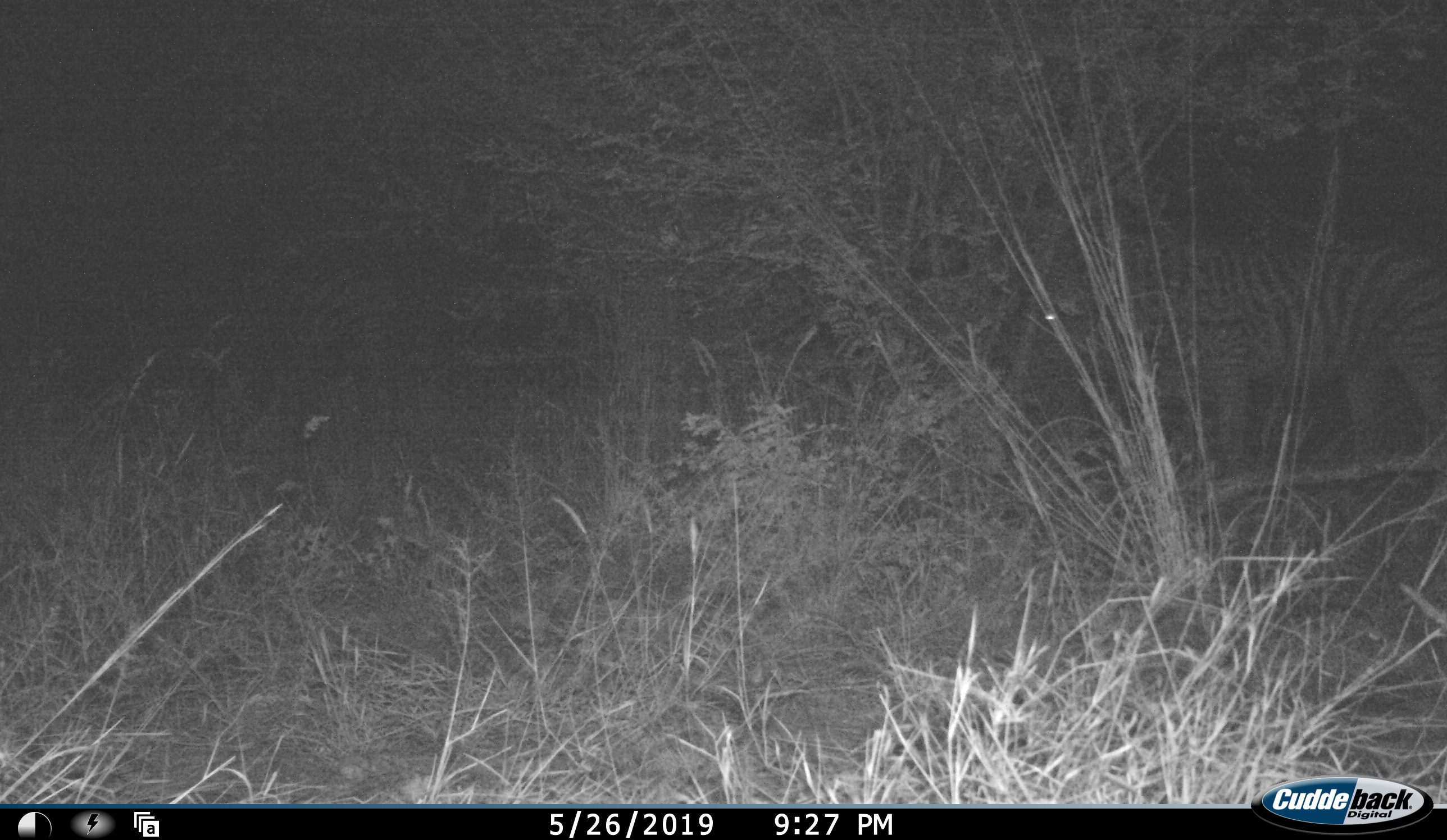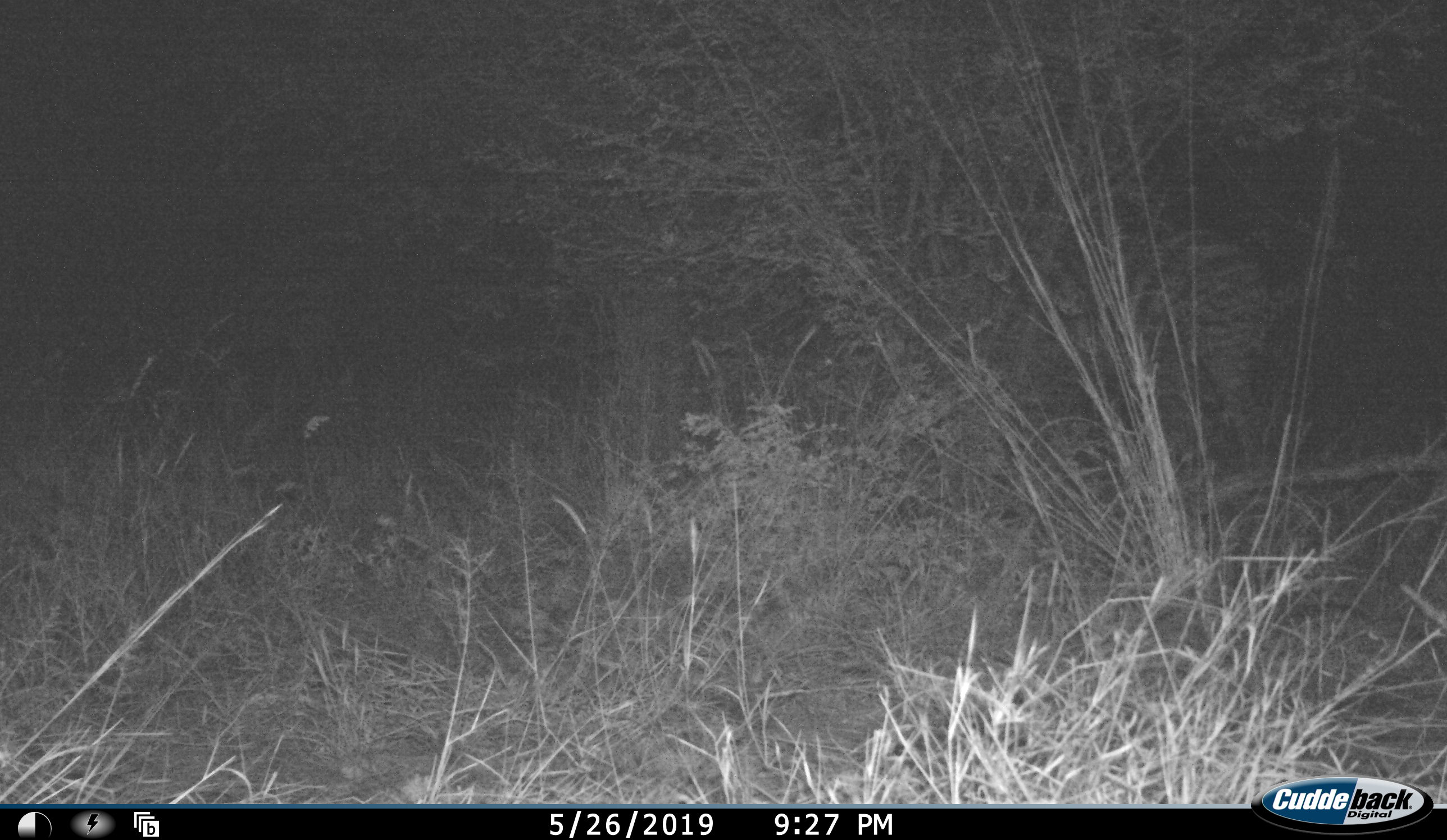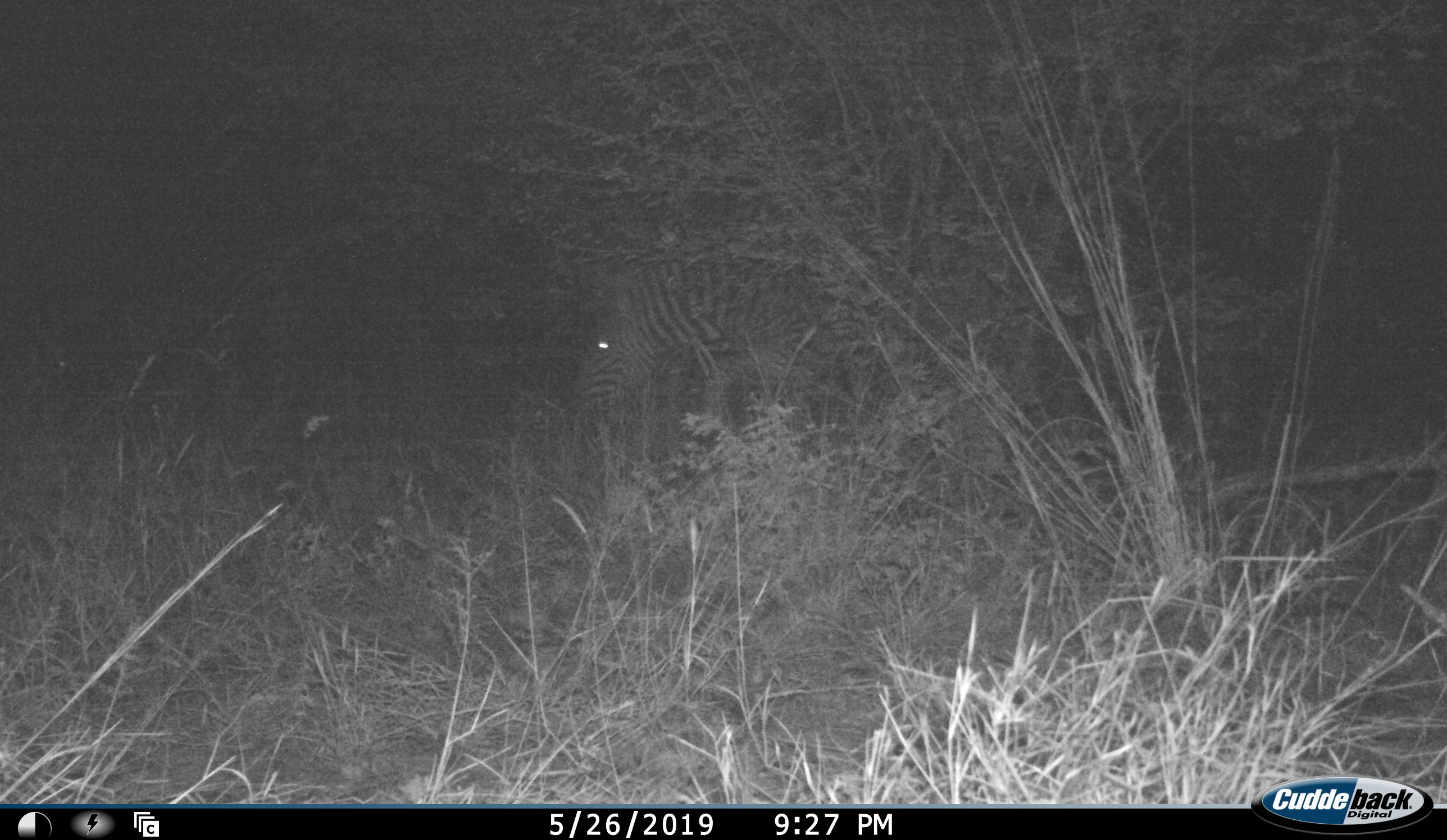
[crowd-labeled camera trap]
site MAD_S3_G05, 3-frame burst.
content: unidentified animal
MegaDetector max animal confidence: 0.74